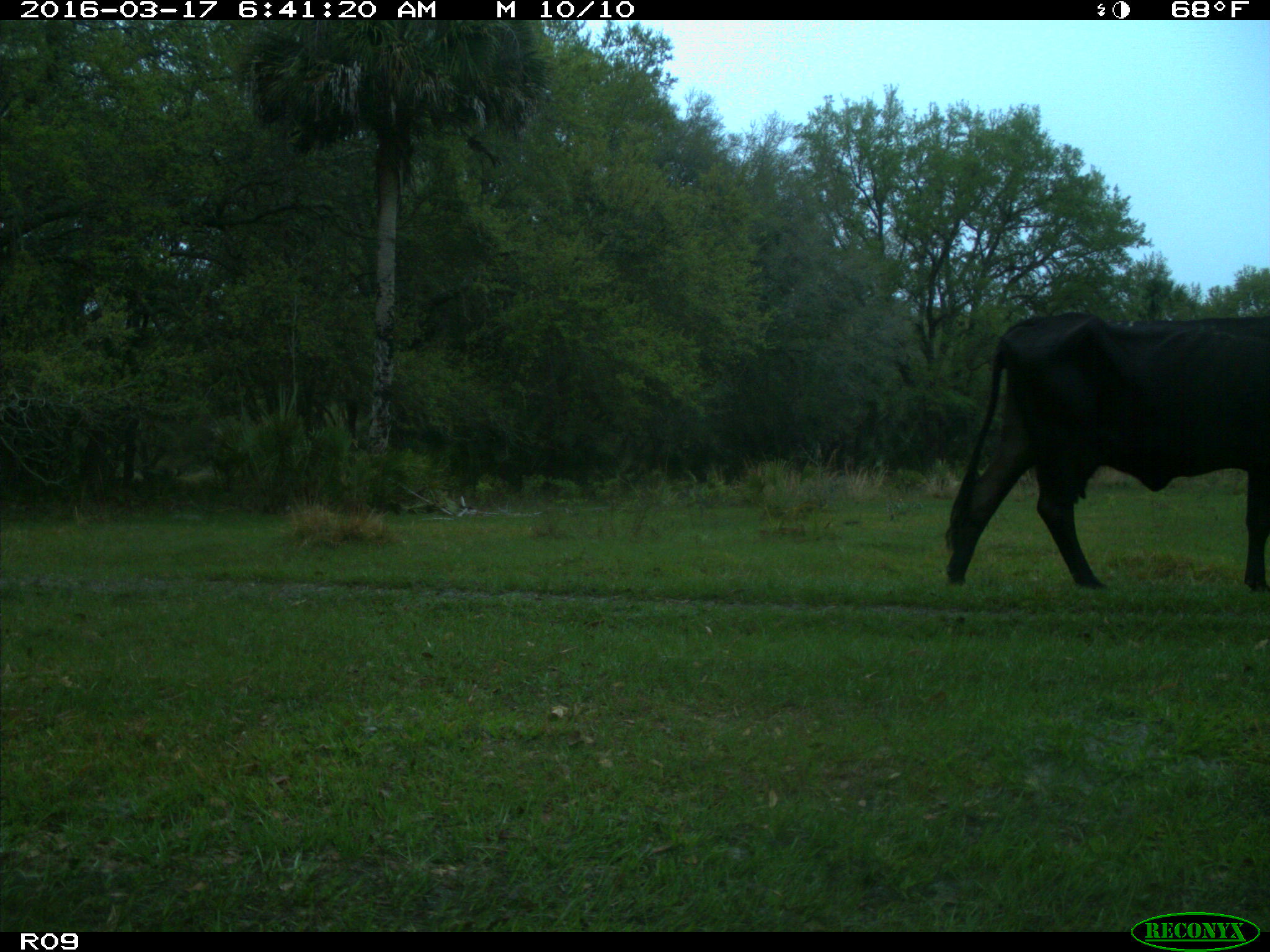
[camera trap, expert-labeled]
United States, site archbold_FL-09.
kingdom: Animalia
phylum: Chordata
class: Mammalia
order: Artiodactyla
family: Bovidae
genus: Bos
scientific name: Bos taurus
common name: domestic cow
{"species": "Bos taurus (domestic cow)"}